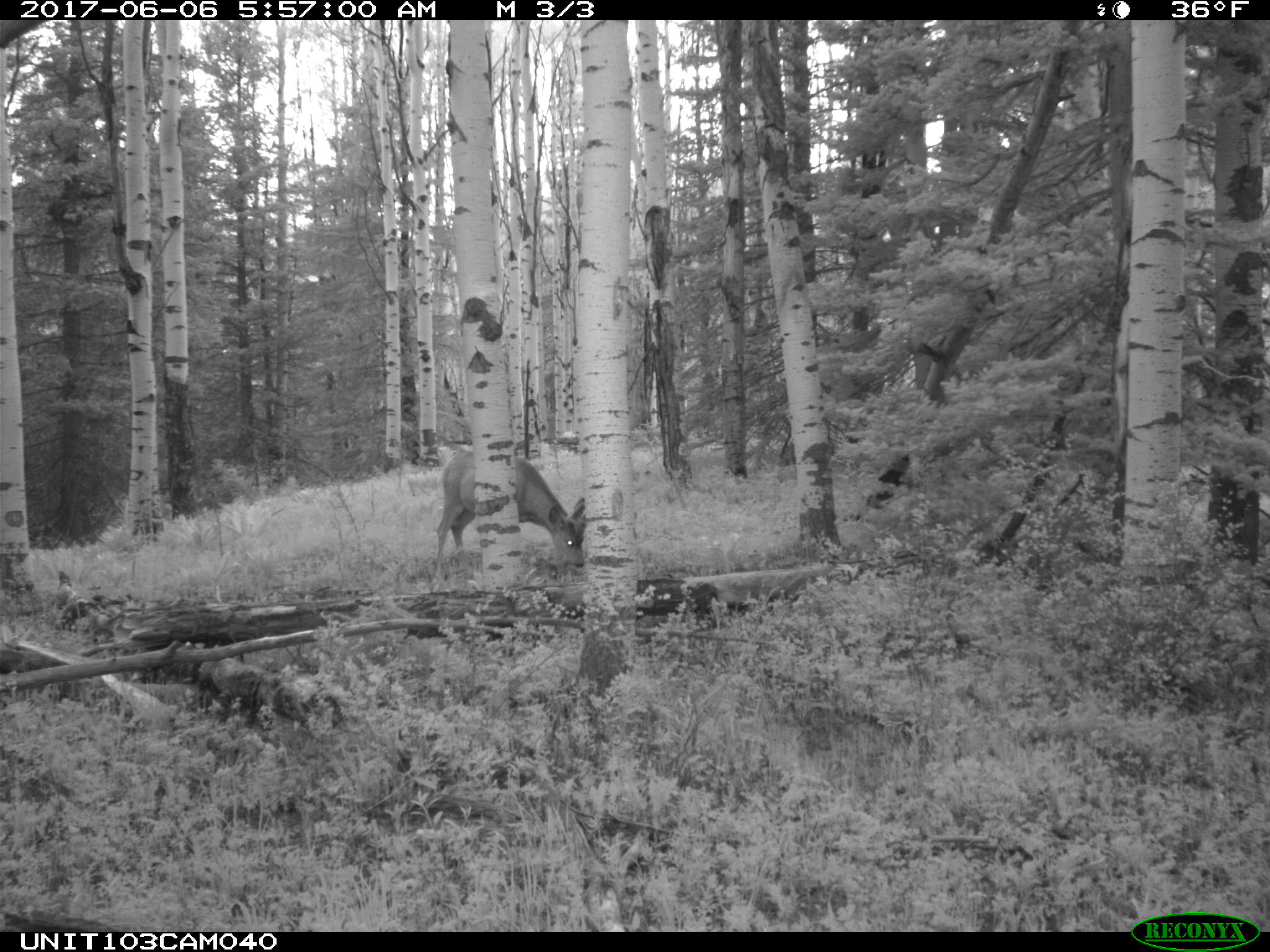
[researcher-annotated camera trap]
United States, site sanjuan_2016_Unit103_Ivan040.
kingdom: Animalia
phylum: Chordata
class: Mammalia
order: Artiodactyla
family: Cervidae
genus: Odocoileus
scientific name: Odocoileus hemionus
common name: mule deer